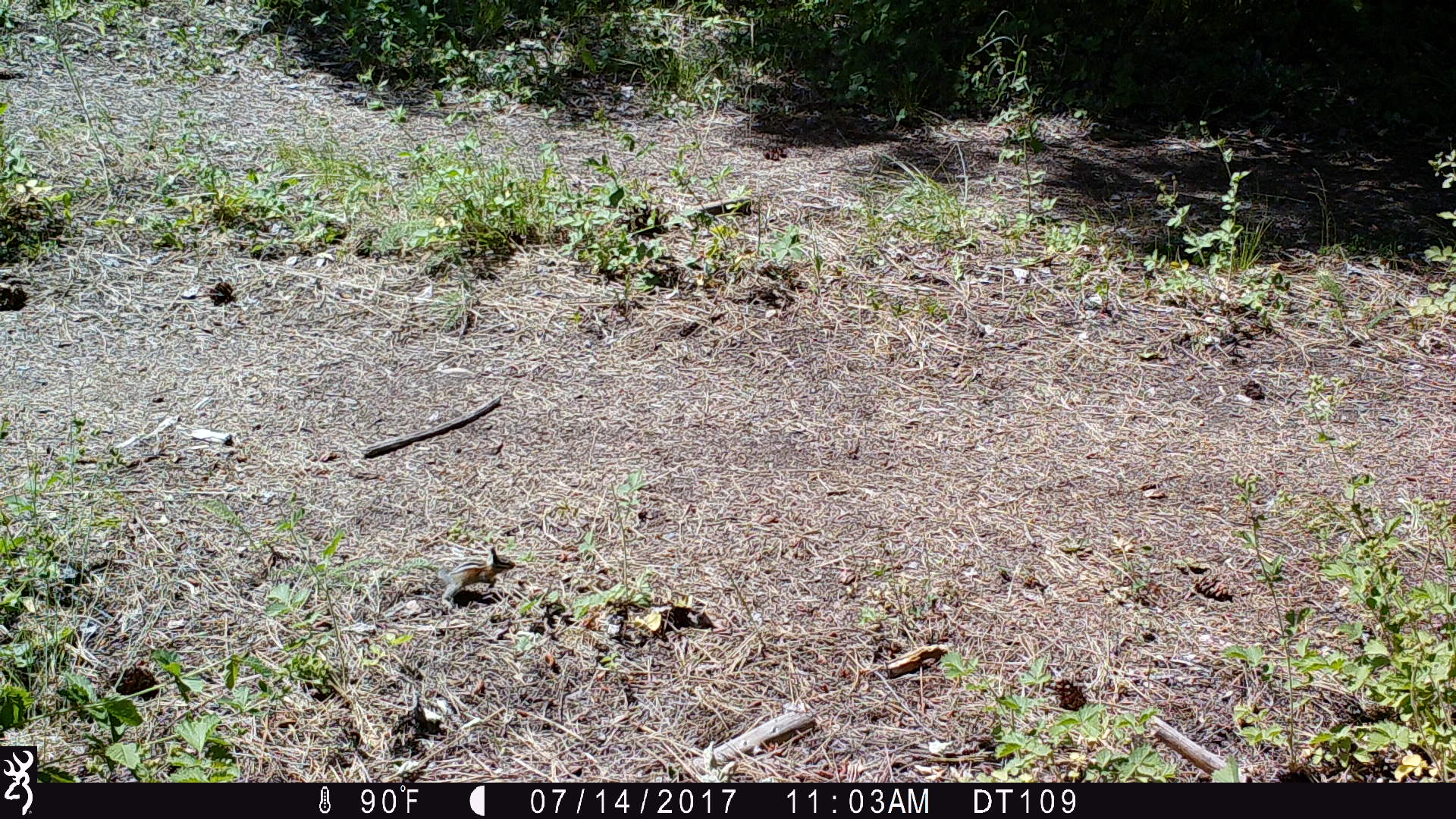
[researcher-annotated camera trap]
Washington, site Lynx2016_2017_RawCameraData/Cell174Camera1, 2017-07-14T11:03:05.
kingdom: Animalia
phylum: Chordata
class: Mammalia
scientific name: Mammalia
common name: small mammal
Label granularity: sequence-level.